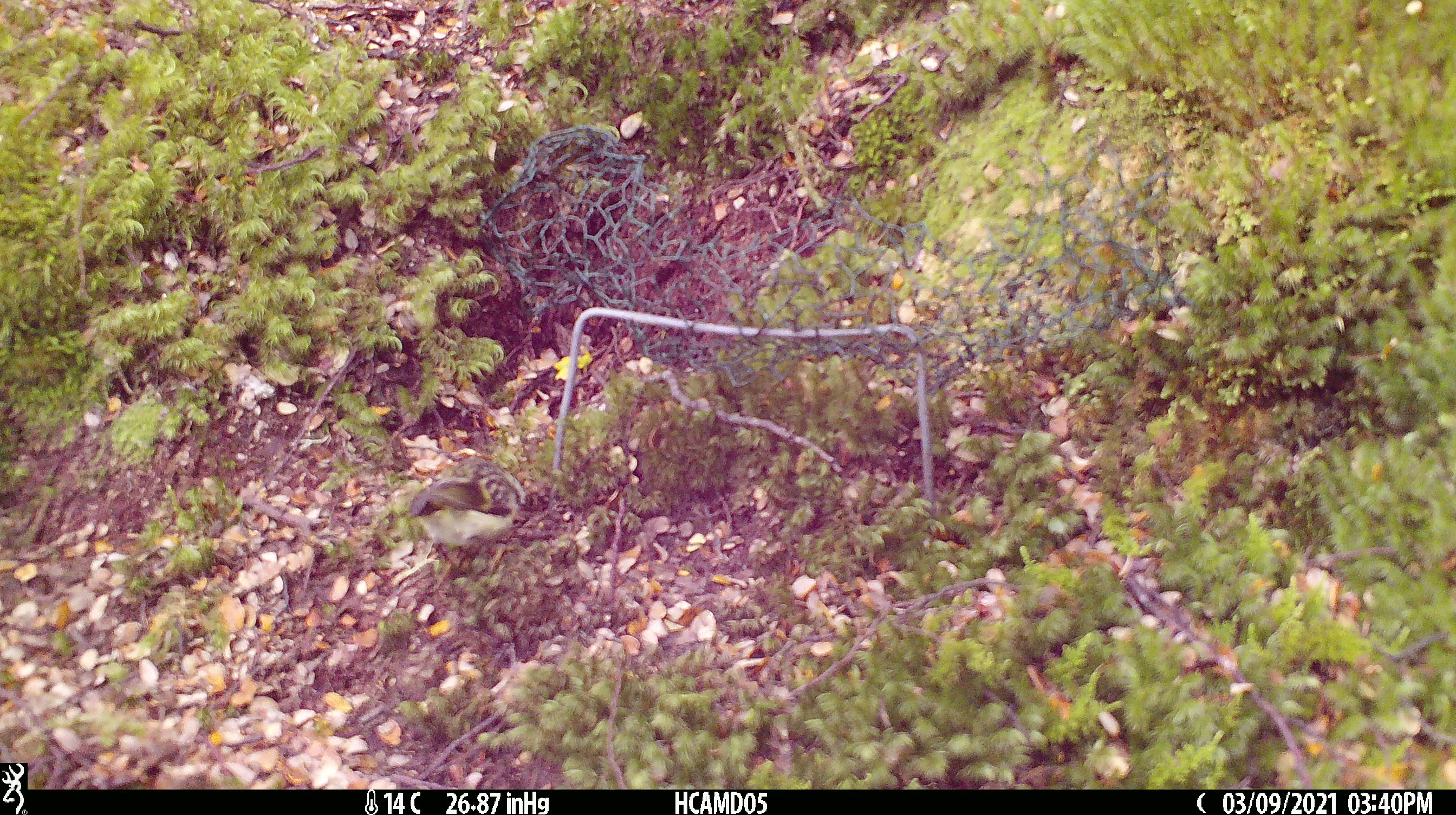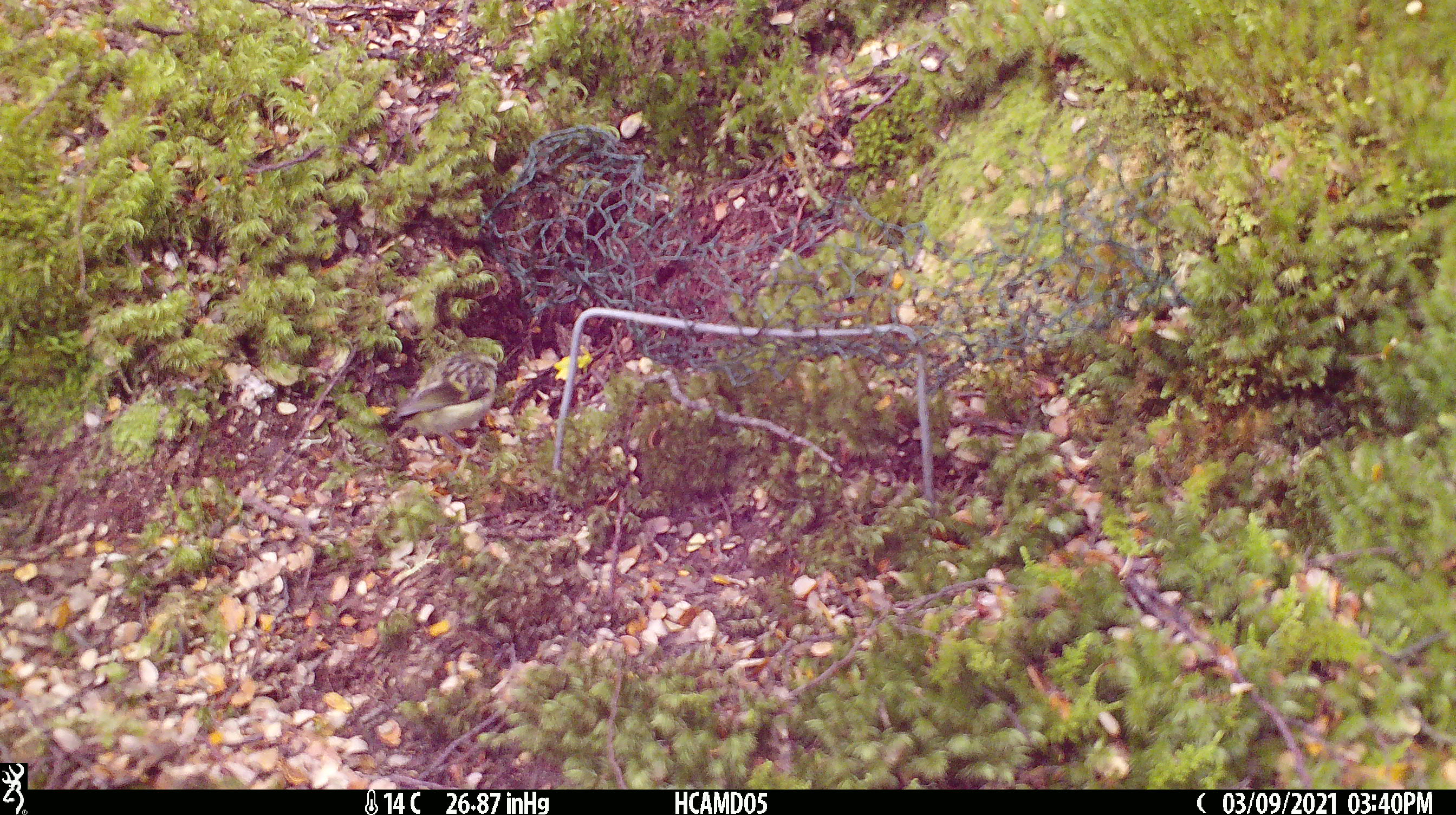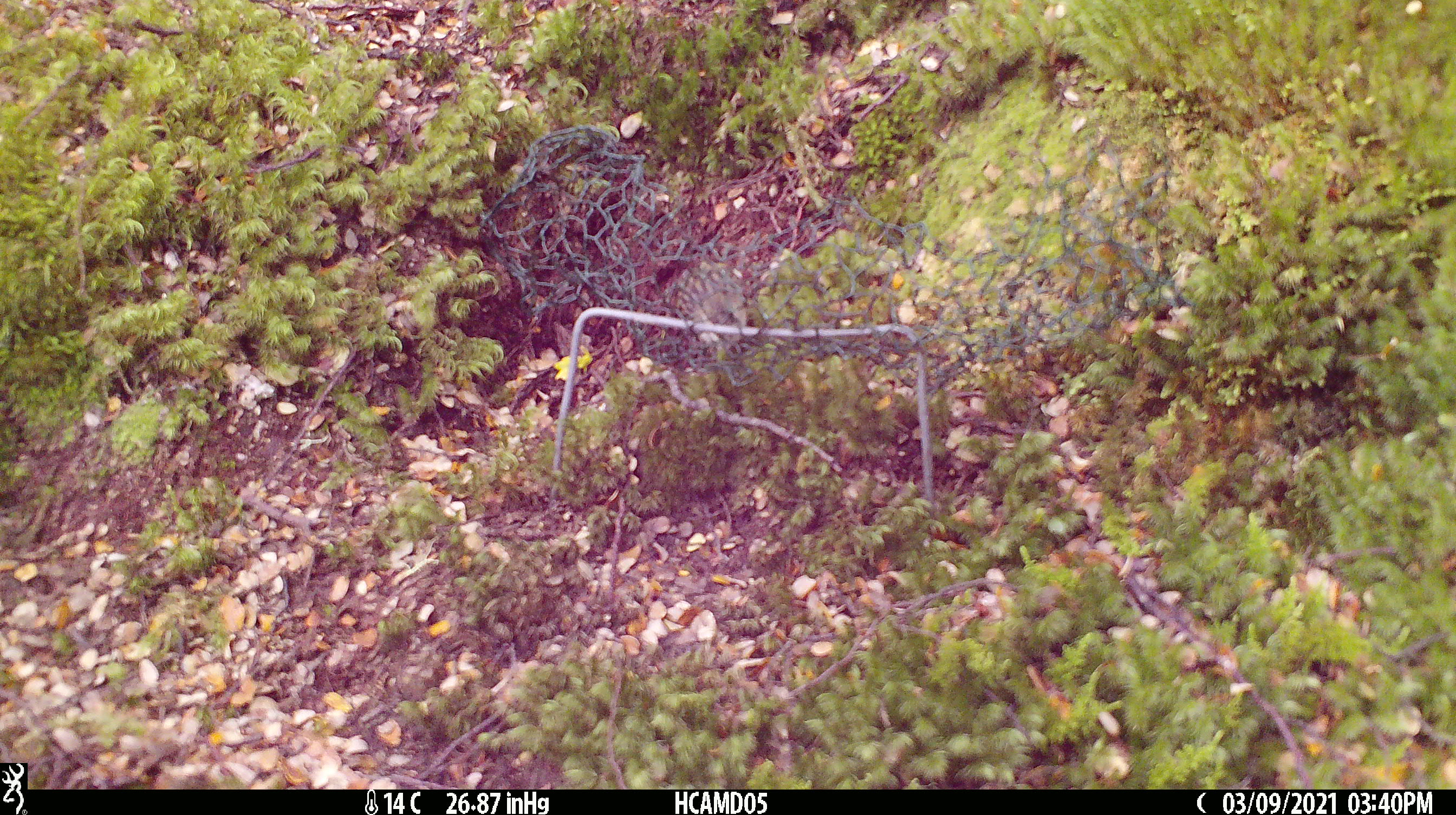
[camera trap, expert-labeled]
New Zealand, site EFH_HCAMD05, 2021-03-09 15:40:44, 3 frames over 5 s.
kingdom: Animalia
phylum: Chordata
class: Aves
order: Passeriformes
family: Acanthisittidae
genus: Acanthisitta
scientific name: Acanthisitta chloris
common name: rifleman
Rifleman (Acanthisitta chloris).